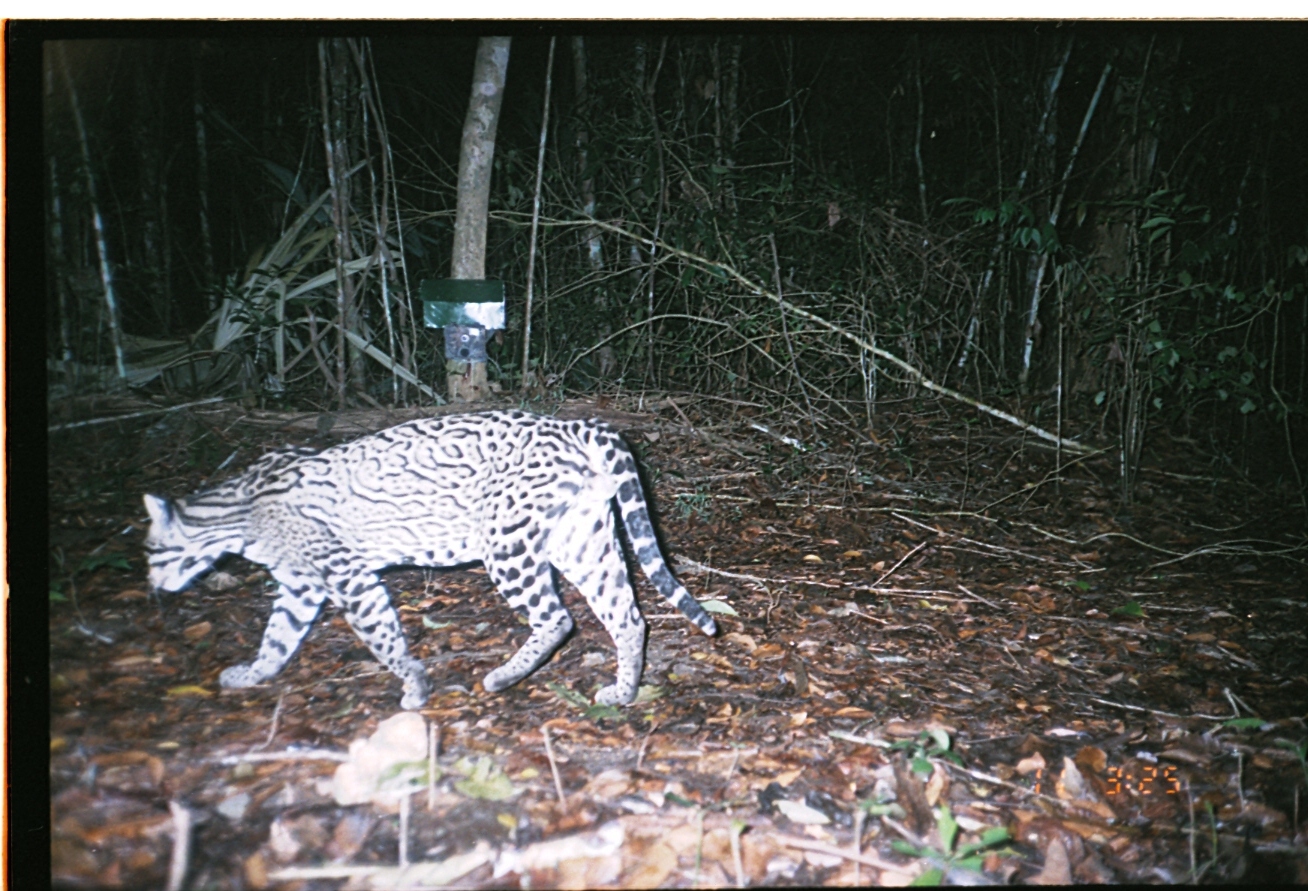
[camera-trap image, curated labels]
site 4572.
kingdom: Animalia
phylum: Chordata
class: Mammalia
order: Carnivora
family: Felidae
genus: Leopardus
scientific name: Leopardus pardalis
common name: ocelot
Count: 1.